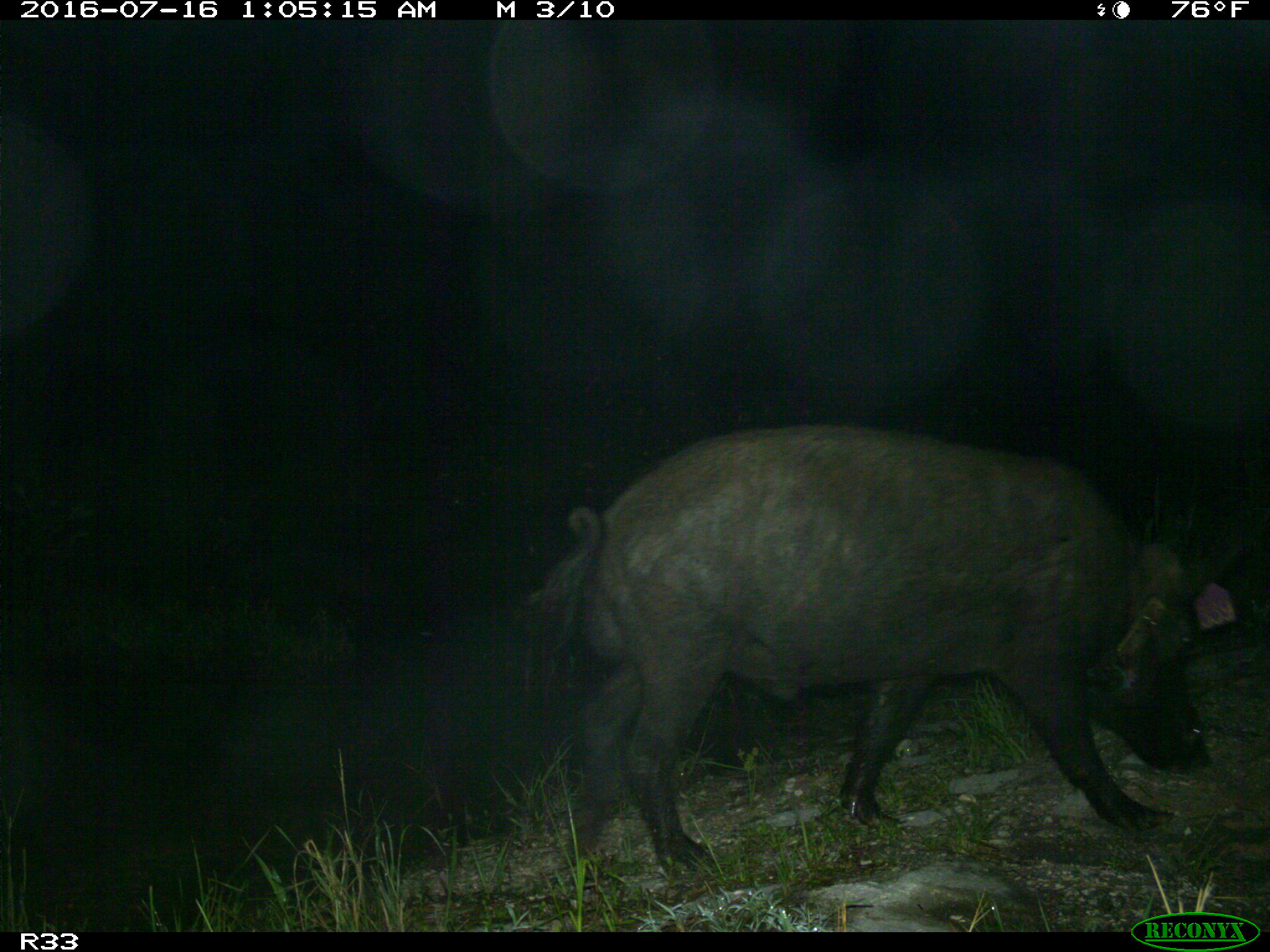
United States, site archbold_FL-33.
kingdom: Animalia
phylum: Chordata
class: Mammalia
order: Artiodactyla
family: Suidae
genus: Sus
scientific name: Sus scrofa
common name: wild boar